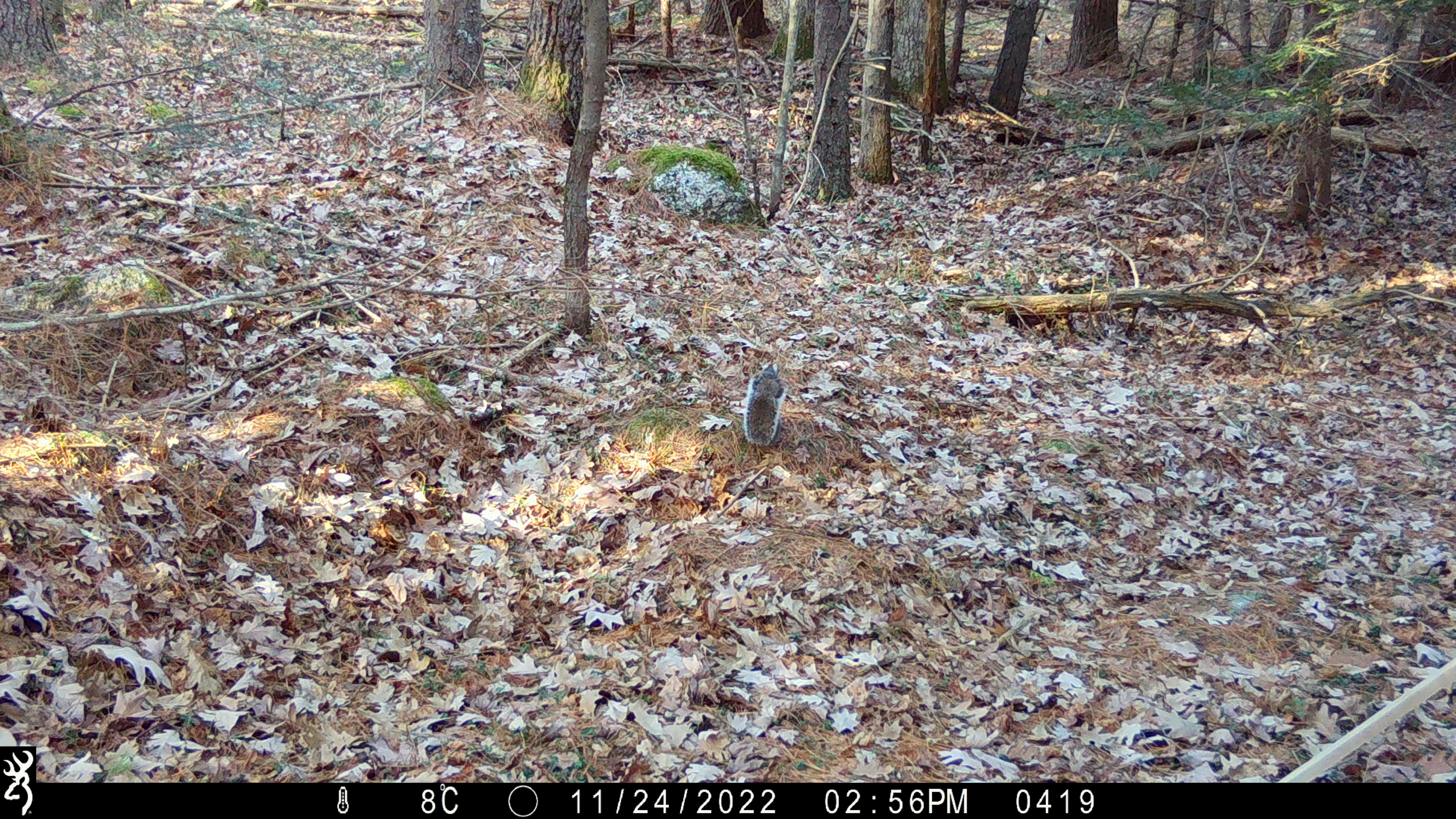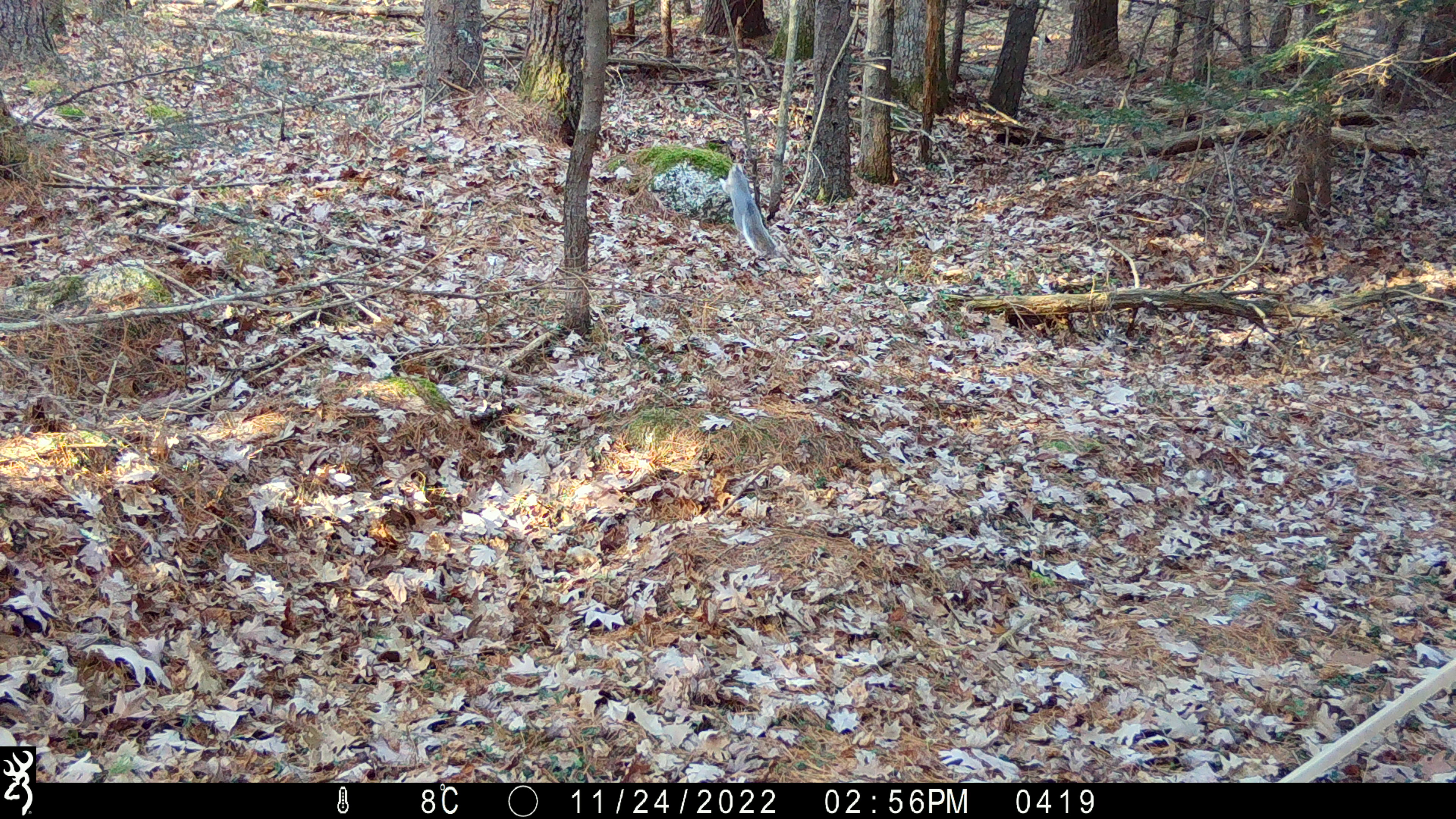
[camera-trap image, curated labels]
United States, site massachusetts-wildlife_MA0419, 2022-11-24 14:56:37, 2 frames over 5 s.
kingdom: Animalia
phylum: Chordata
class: Mammalia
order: Rodentia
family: Sciuridae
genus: Sciurus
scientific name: Sciurus carolinensis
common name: gray squirrel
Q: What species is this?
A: Gray squirrel (Sciurus carolinensis).